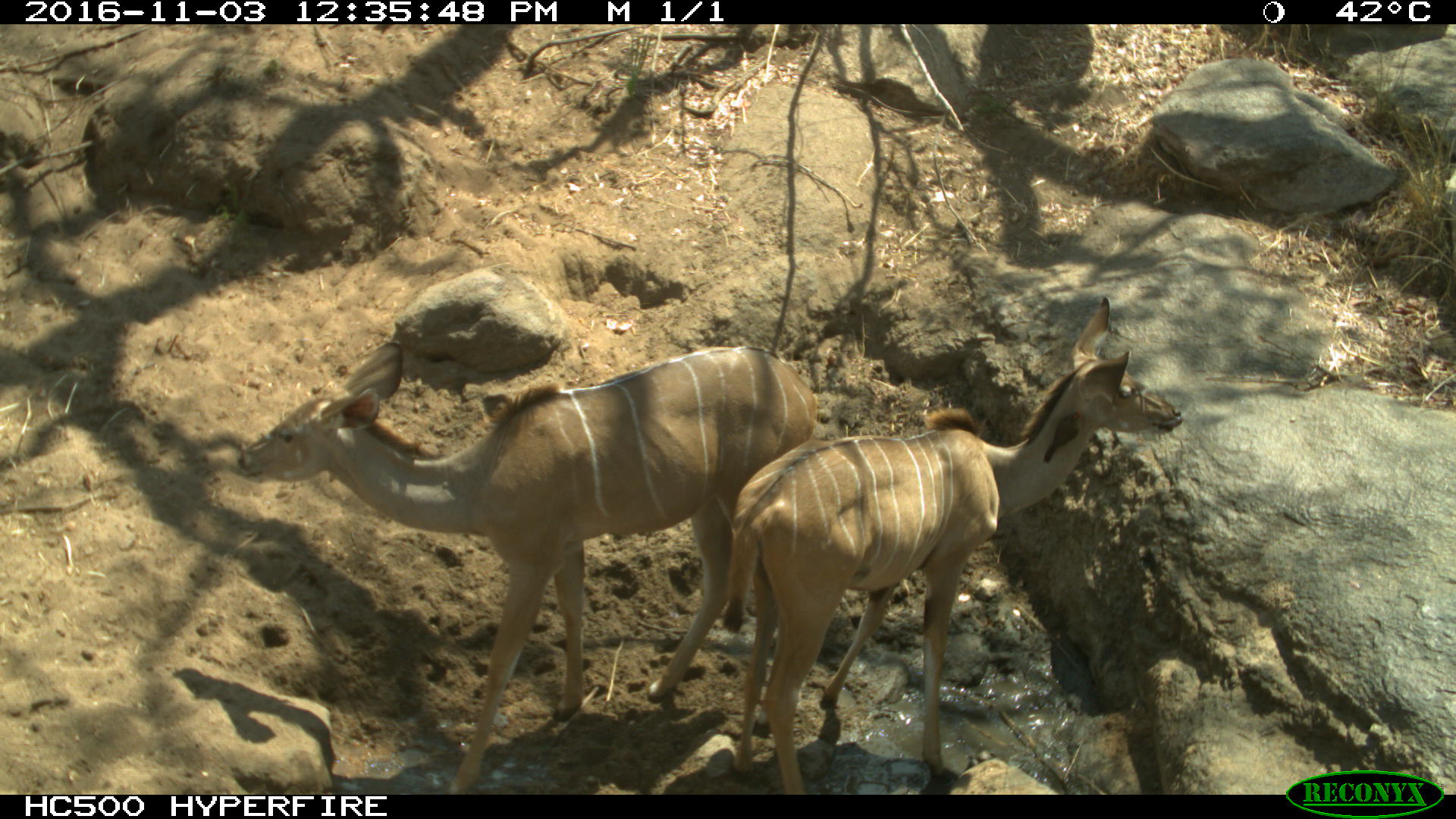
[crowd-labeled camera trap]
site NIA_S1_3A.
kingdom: Animalia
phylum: Chordata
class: Mammalia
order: Artiodactyla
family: Bovidae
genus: Tragelaphus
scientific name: Tragelaphus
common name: kudu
Kudu (Tragelaphus), count 2. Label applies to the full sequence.